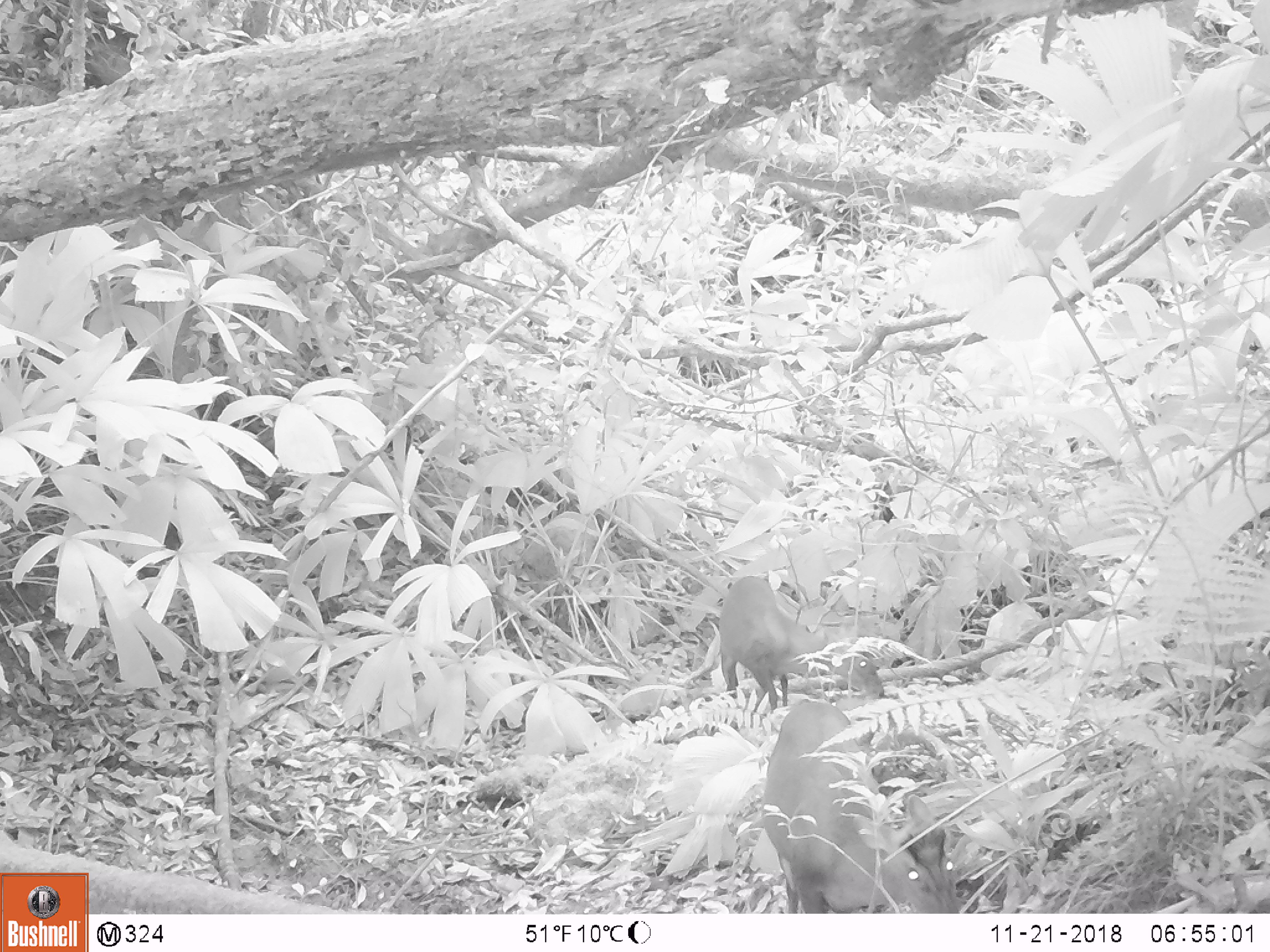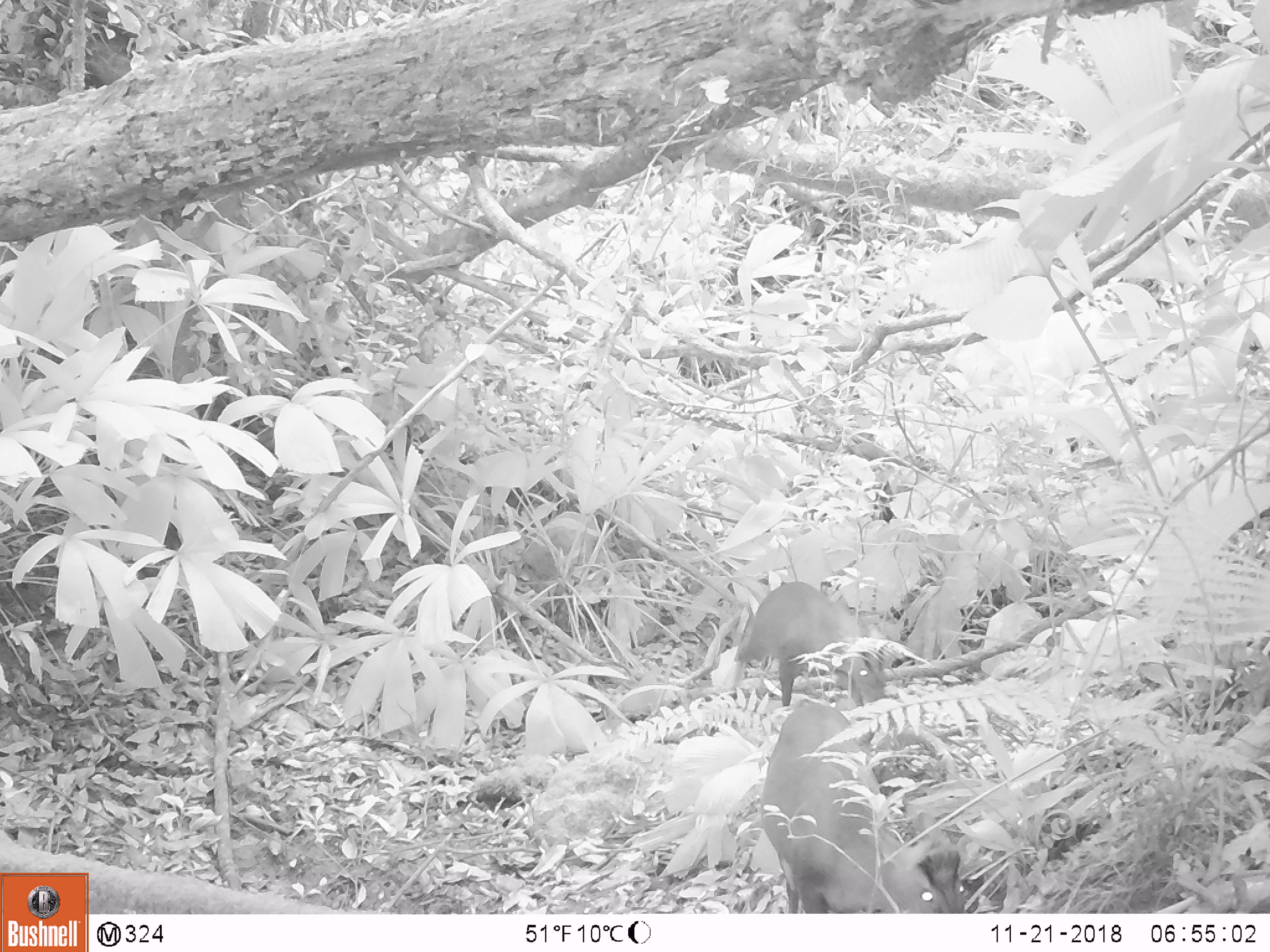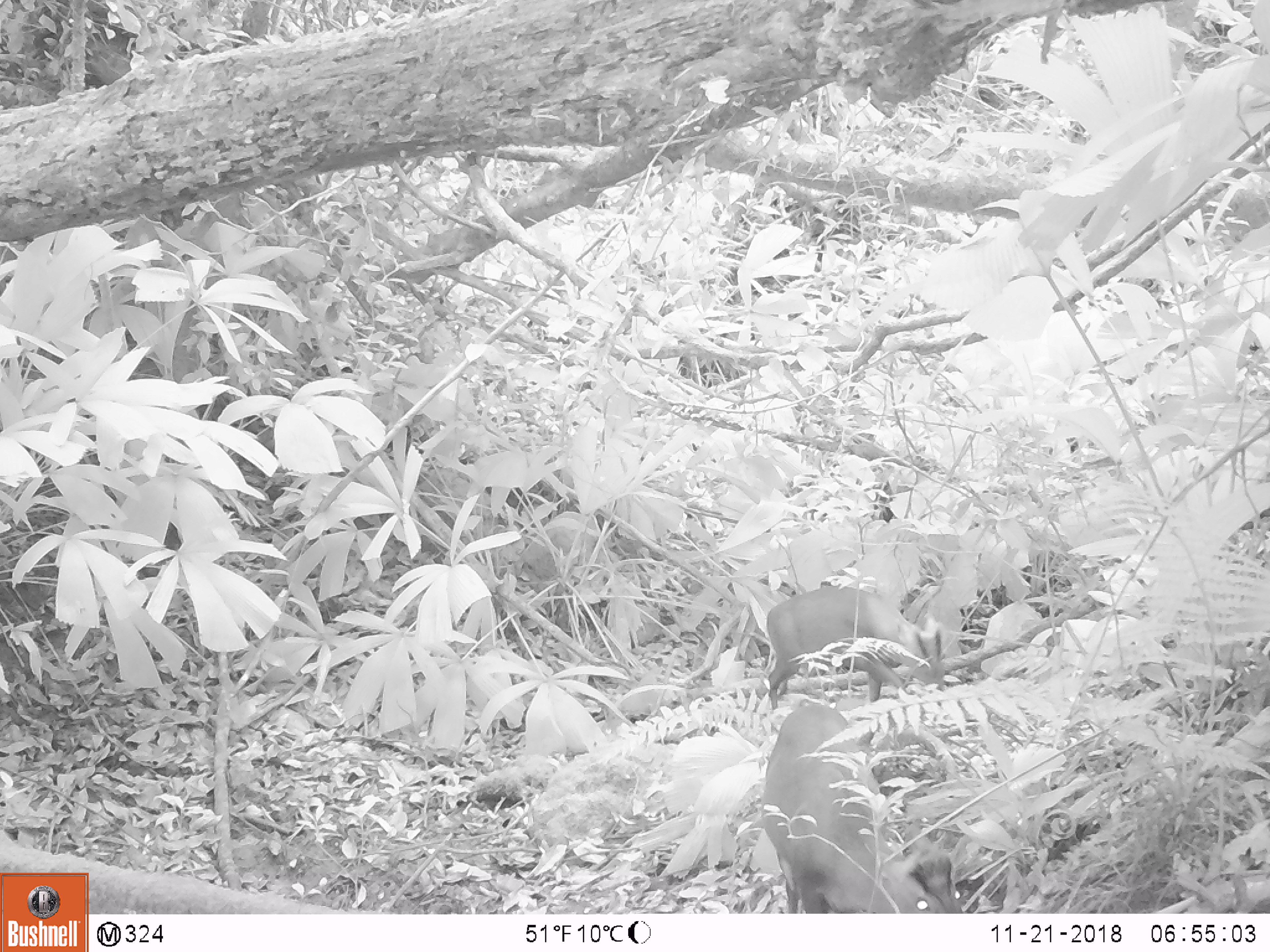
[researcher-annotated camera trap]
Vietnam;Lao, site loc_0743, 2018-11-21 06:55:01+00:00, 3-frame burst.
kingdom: Animalia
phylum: Chordata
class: Mammalia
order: Artiodactyla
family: Cervidae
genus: Muntiacus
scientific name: Muntiacus rooseveltorum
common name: roosevelt's muntjac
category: roosevelts muntjac group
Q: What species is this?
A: Roosevelts muntjac group (roosevelt's muntjac) (Muntiacus rooseveltorum).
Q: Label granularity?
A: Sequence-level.